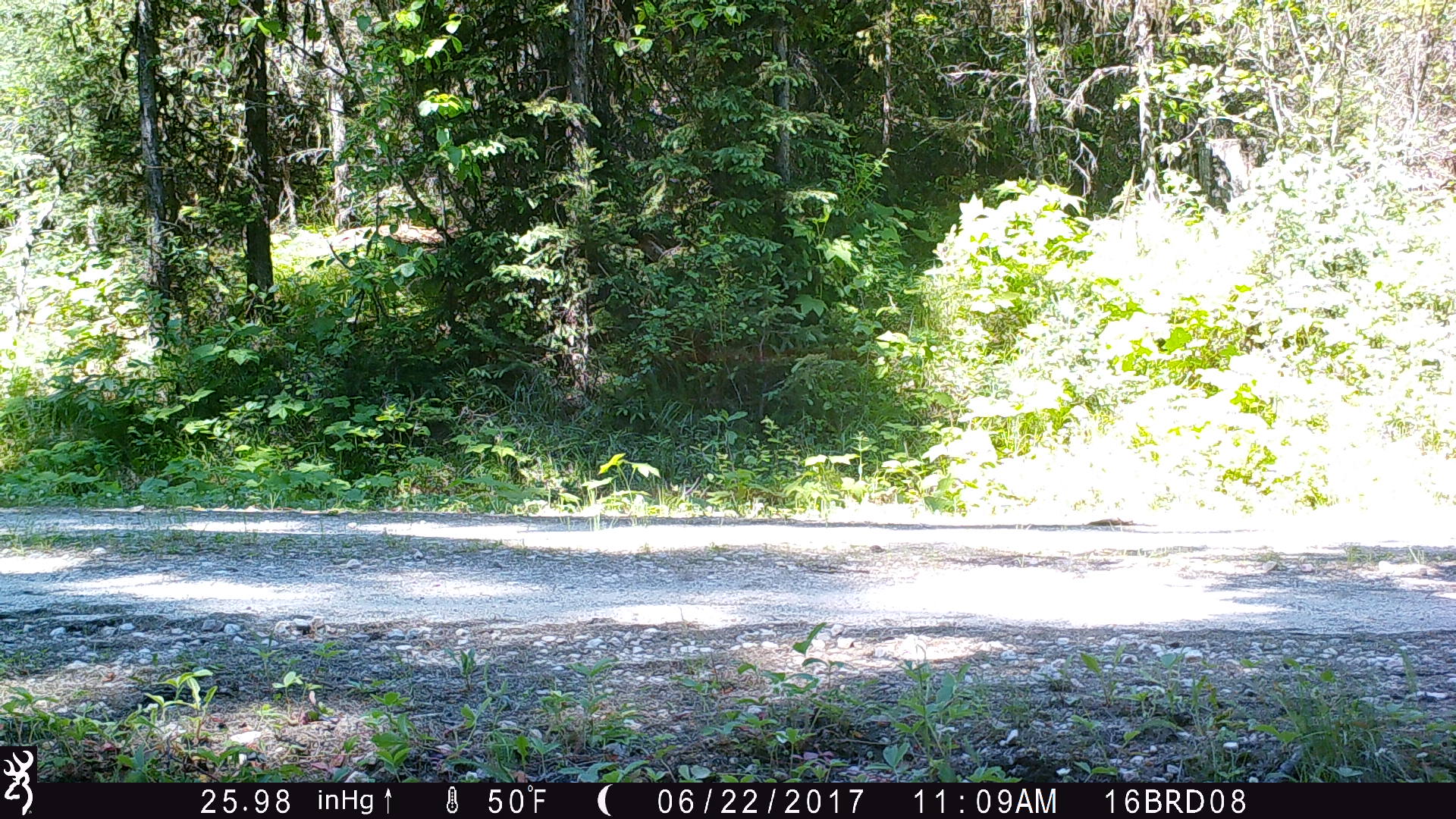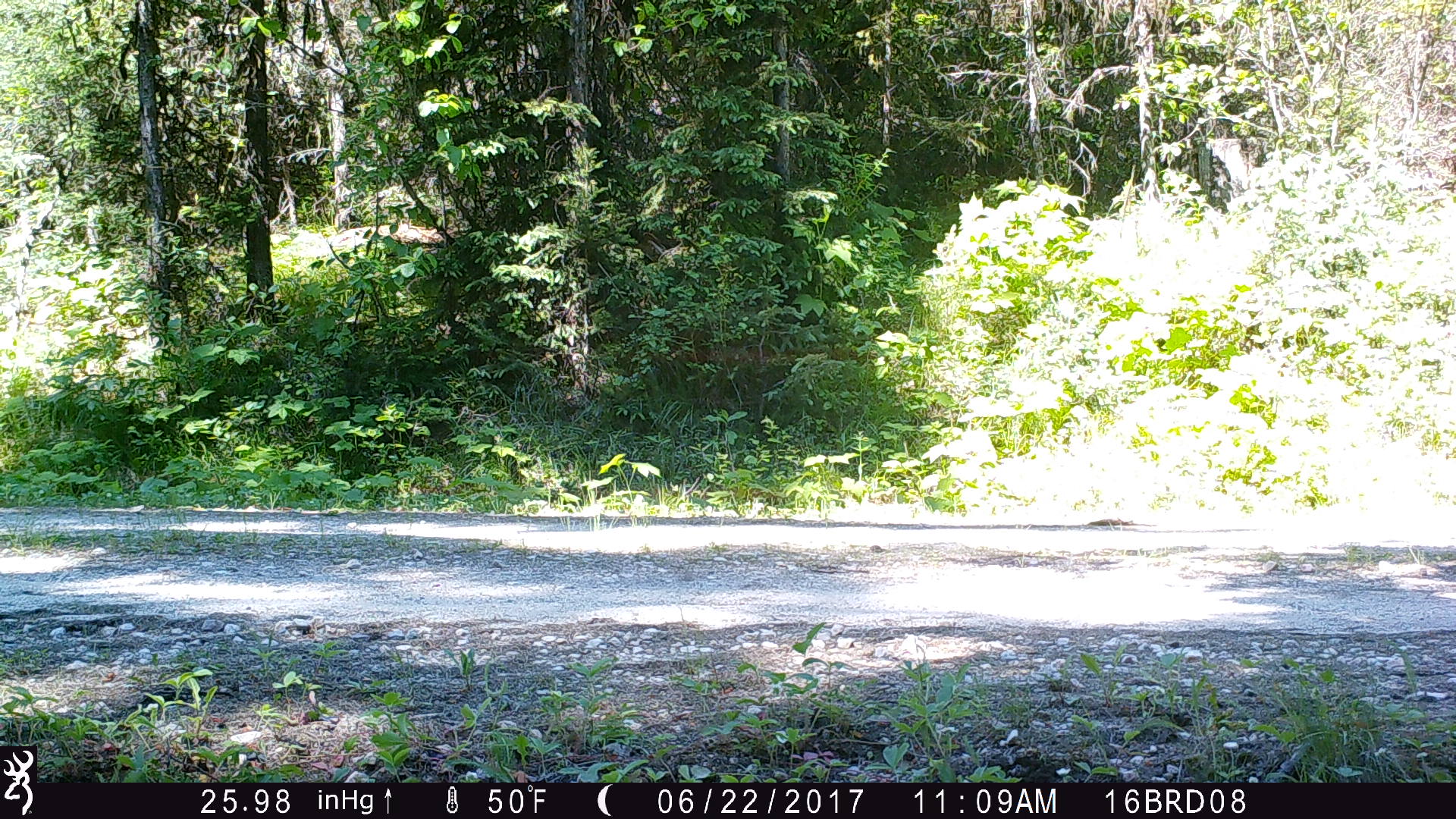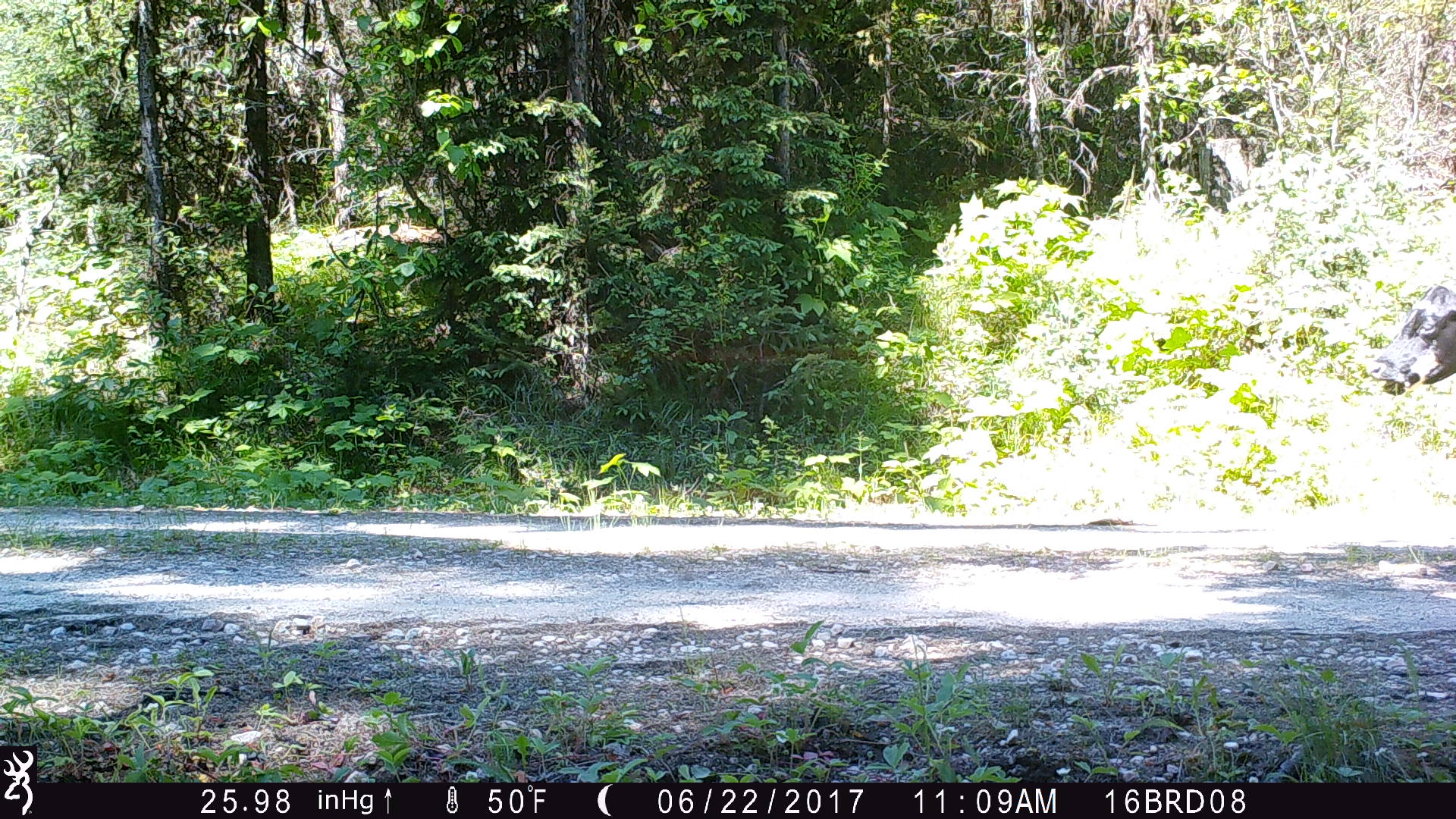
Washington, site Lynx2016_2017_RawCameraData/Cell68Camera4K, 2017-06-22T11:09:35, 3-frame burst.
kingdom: Animalia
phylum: Chordata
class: Mammalia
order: Artiodactyla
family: Bovidae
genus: Bos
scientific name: Bos taurus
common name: domestic cattle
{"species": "domestic cattle (Bos taurus)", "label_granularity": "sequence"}